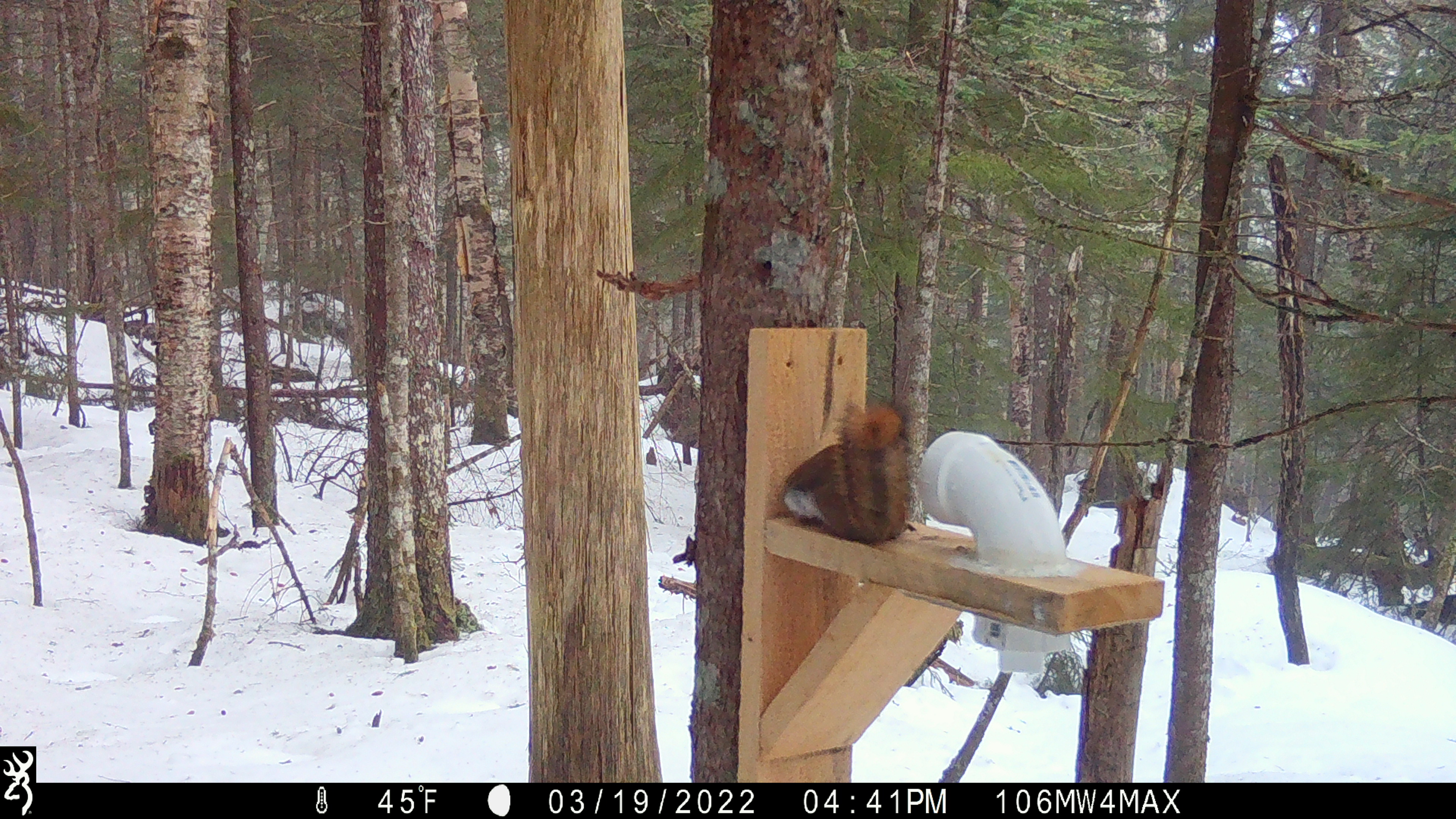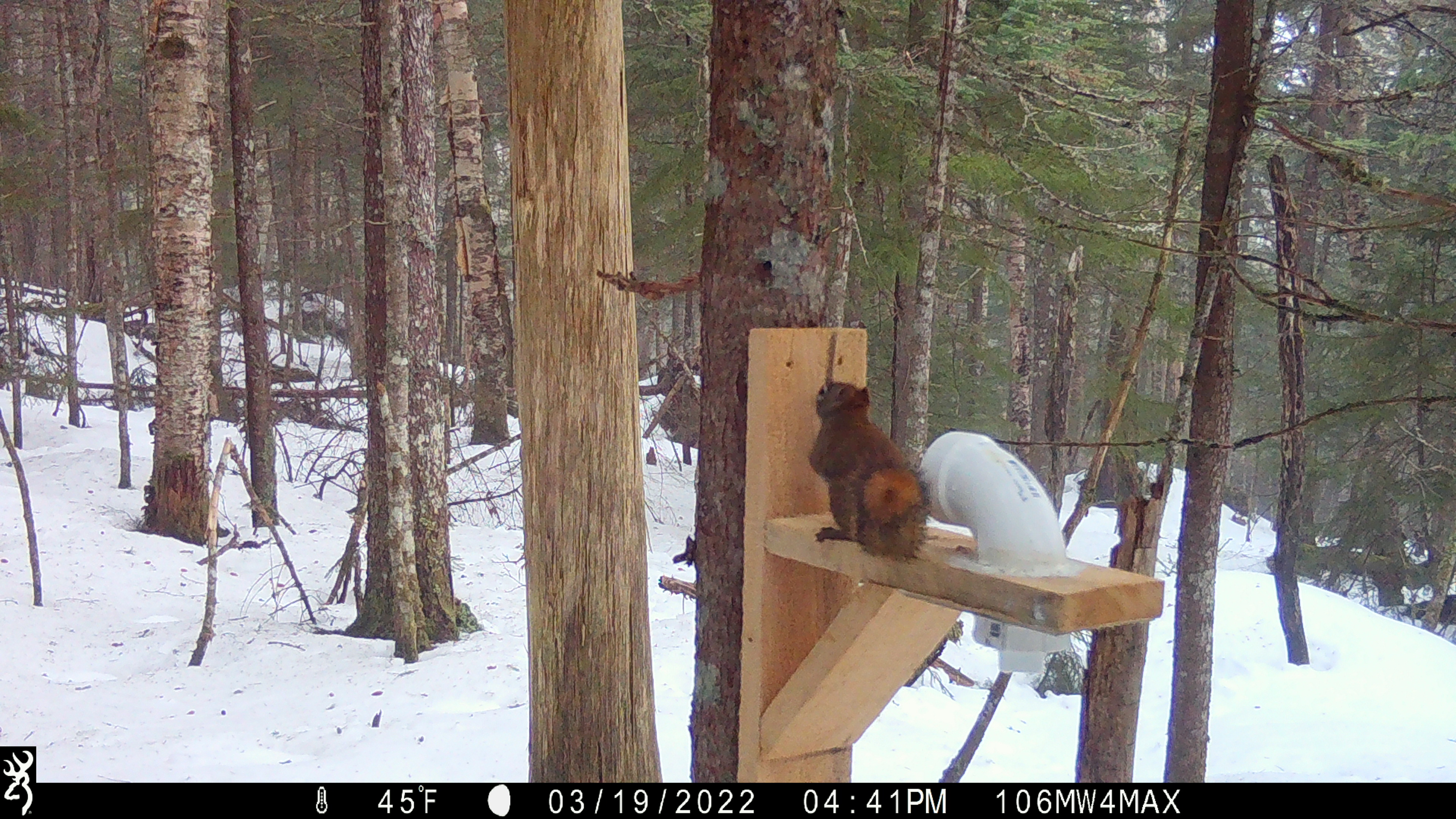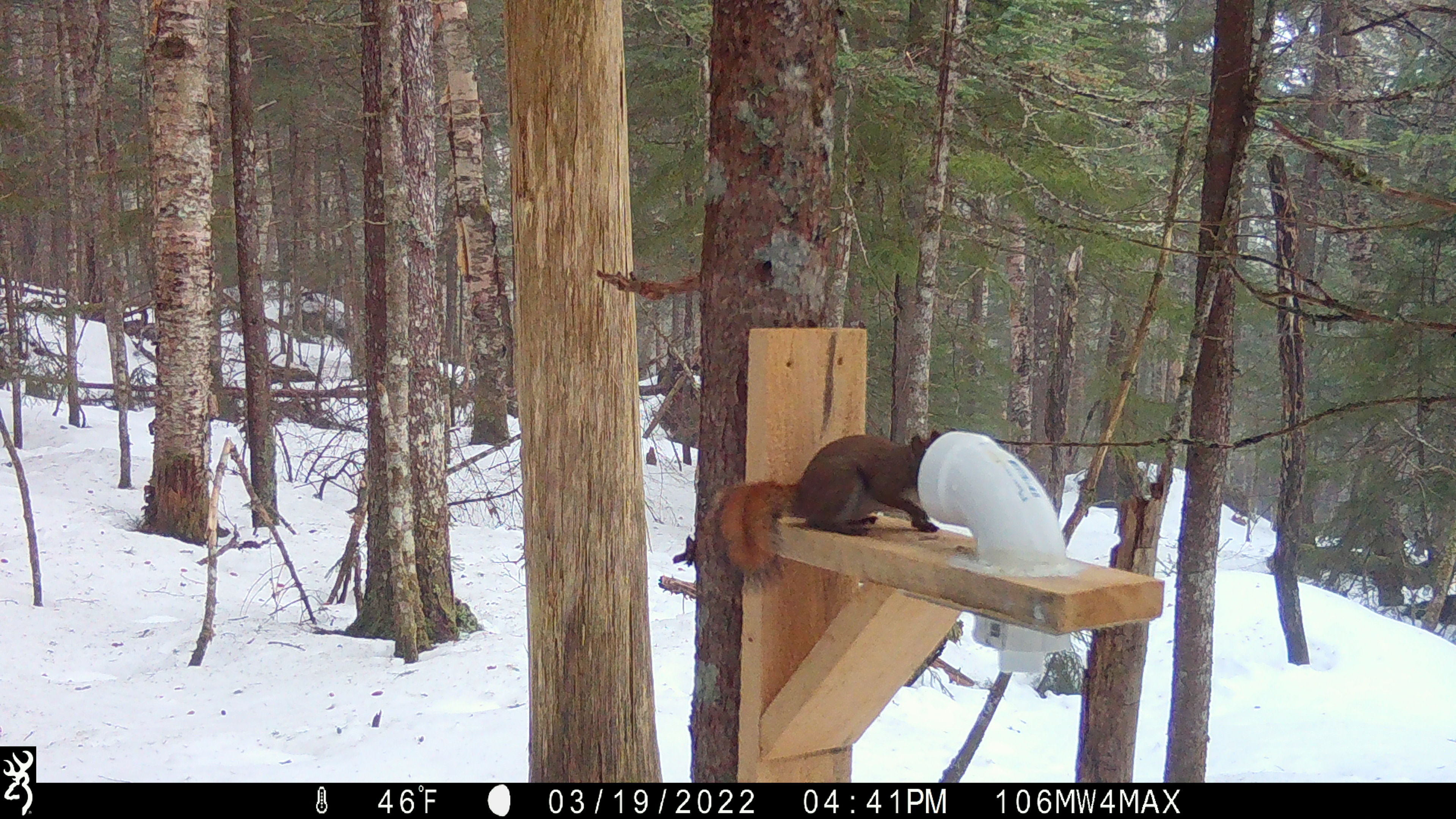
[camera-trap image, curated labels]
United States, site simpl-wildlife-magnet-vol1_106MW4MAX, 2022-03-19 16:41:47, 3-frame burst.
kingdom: Animalia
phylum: Chordata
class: Mammalia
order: Rodentia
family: Sciuridae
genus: Tamiasciurus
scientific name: Tamiasciurus hudsonicus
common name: red squirrel